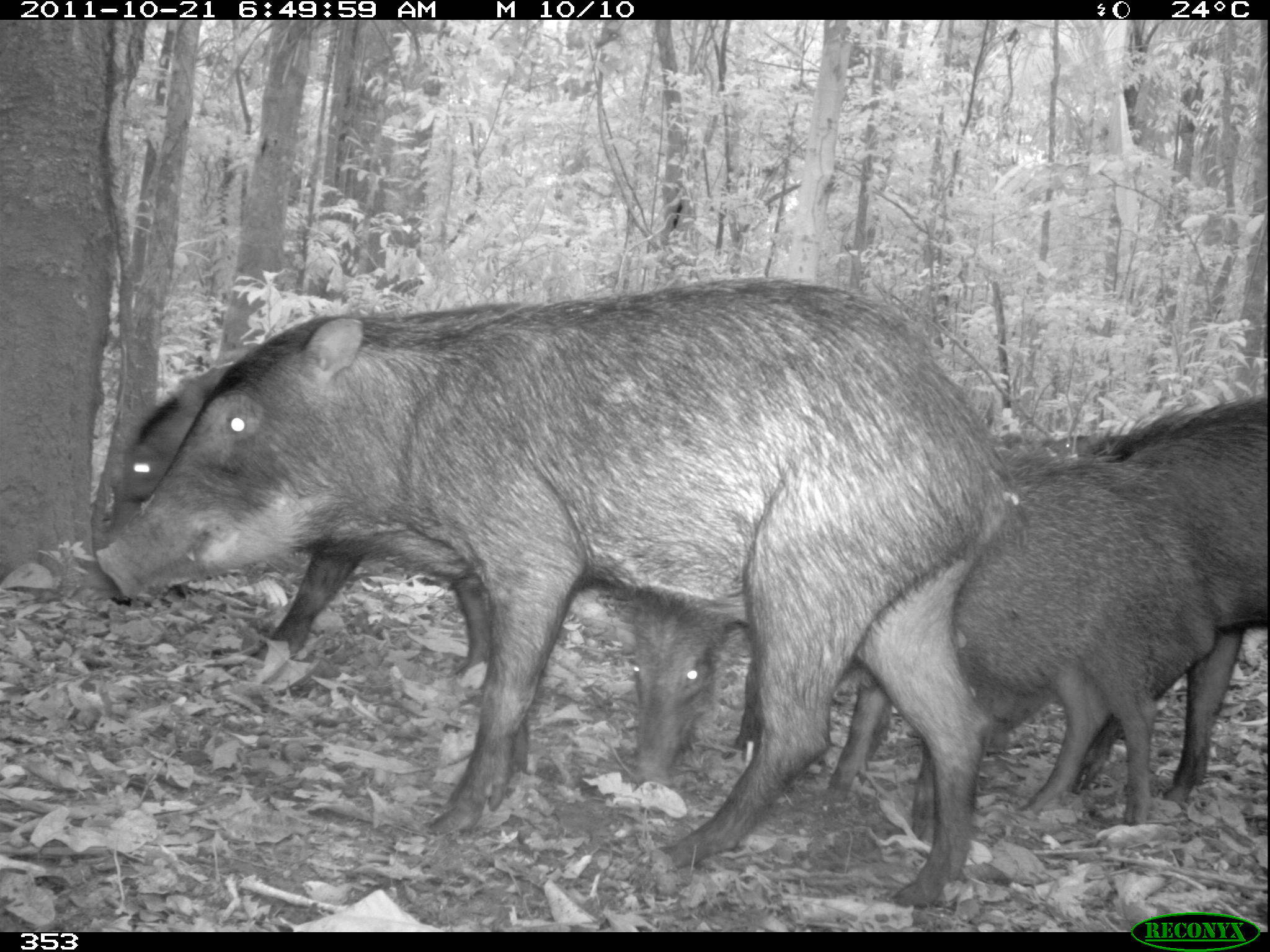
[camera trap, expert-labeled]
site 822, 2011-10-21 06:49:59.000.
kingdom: Animalia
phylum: Chordata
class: Mammalia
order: Artiodactyla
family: Tayassuidae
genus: Tayassu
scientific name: Tayassu pecari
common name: white-lipped peccary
Tayassu pecari (white-lipped peccary).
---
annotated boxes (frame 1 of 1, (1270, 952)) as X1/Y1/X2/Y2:
tayassu pecari: 97/275/1017/909; 102/303/726/722; 625/451/1212/827; 1070/399/1270/799